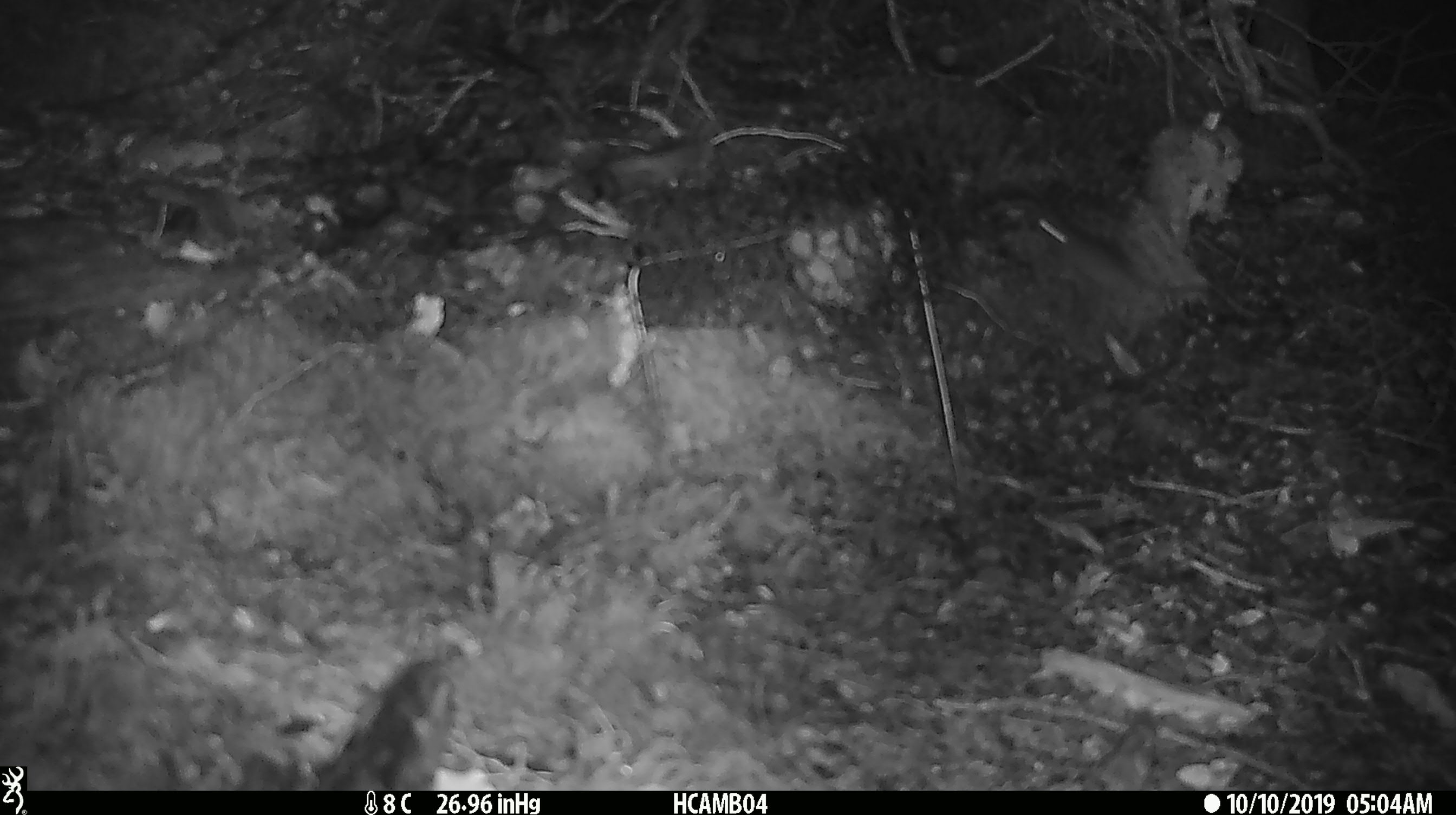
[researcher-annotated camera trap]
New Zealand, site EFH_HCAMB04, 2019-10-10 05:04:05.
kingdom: Animalia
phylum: Chordata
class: Mammalia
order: Rodentia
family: Muridae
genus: Mus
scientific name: Mus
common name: mouse